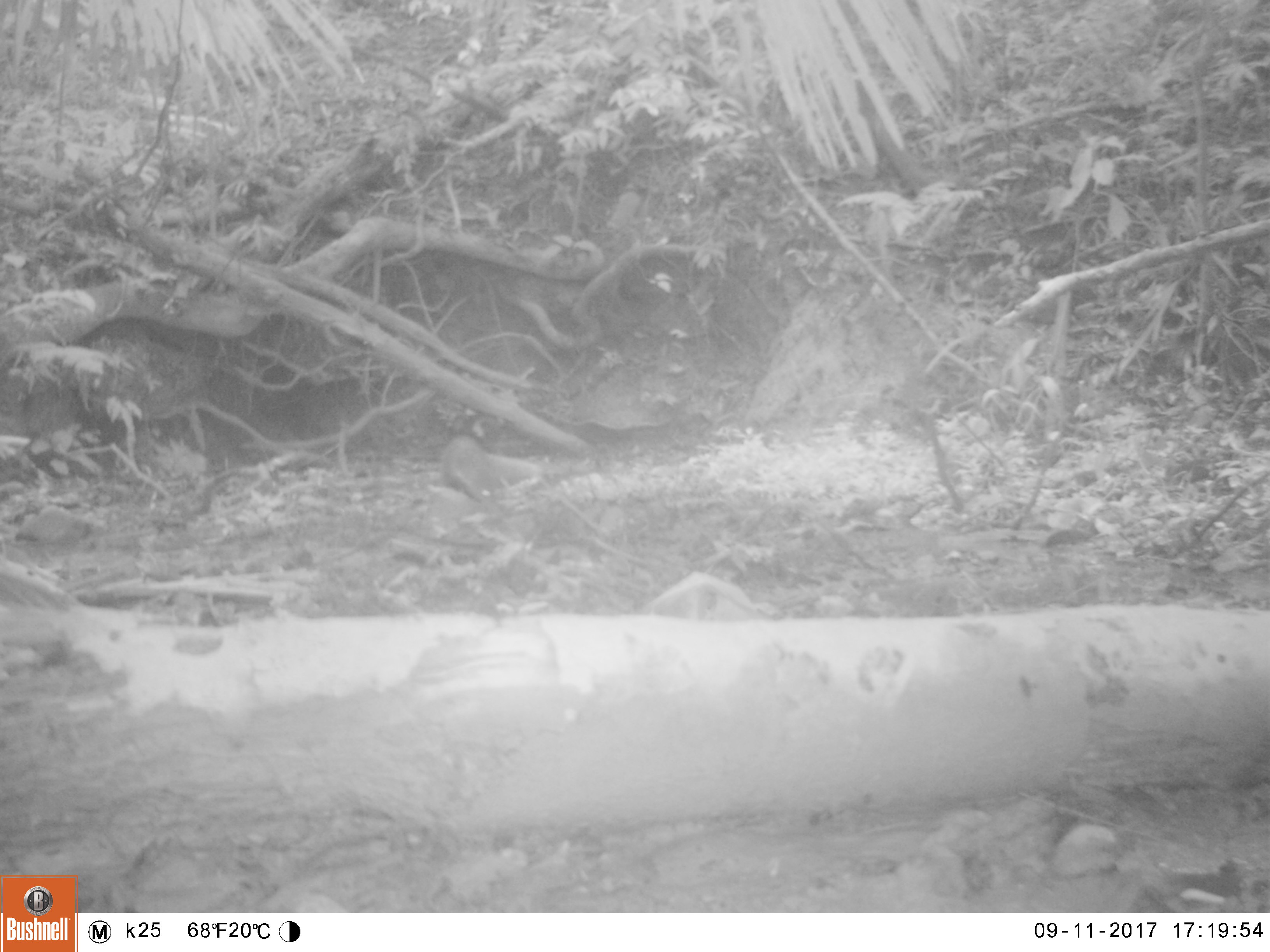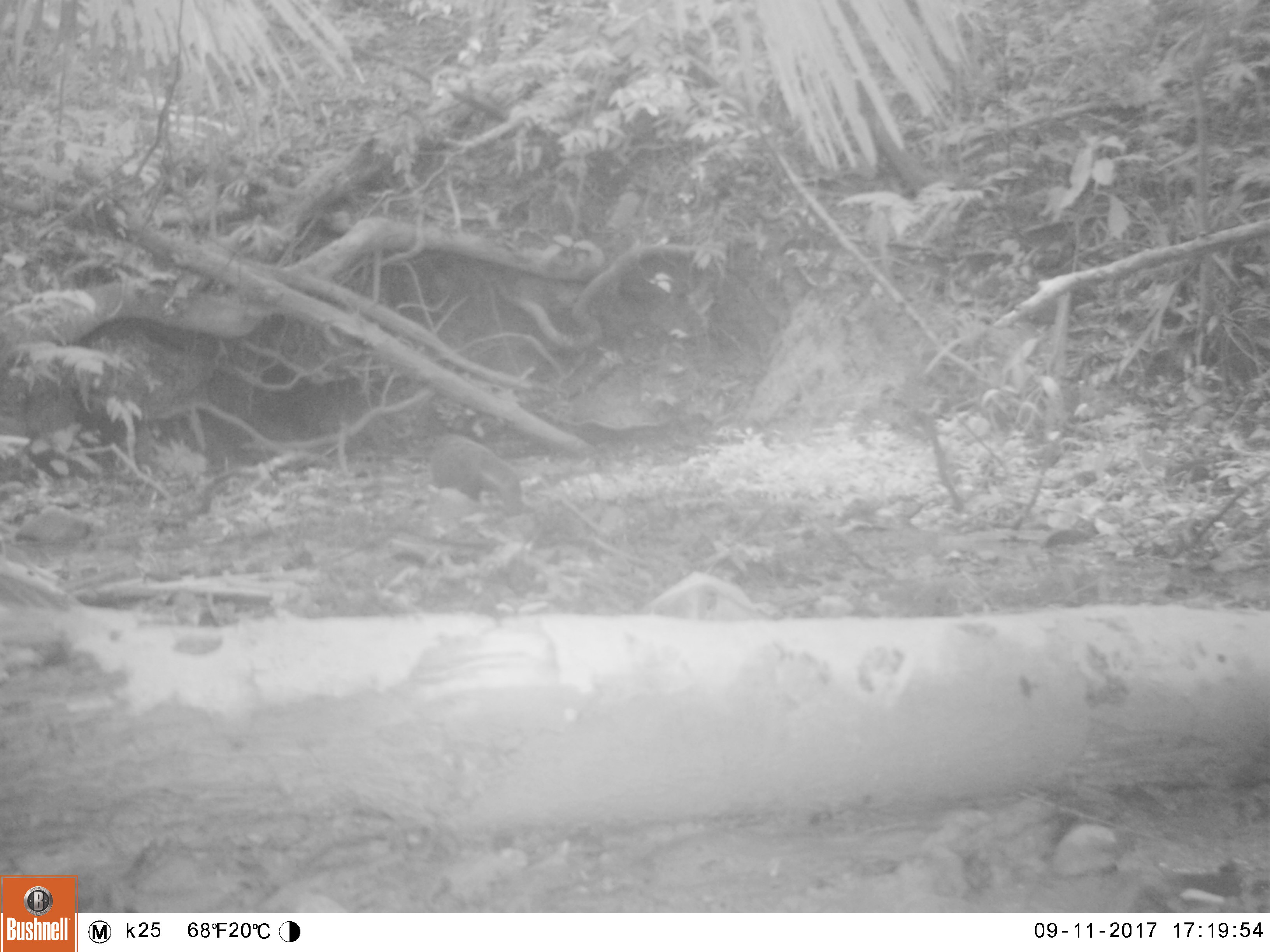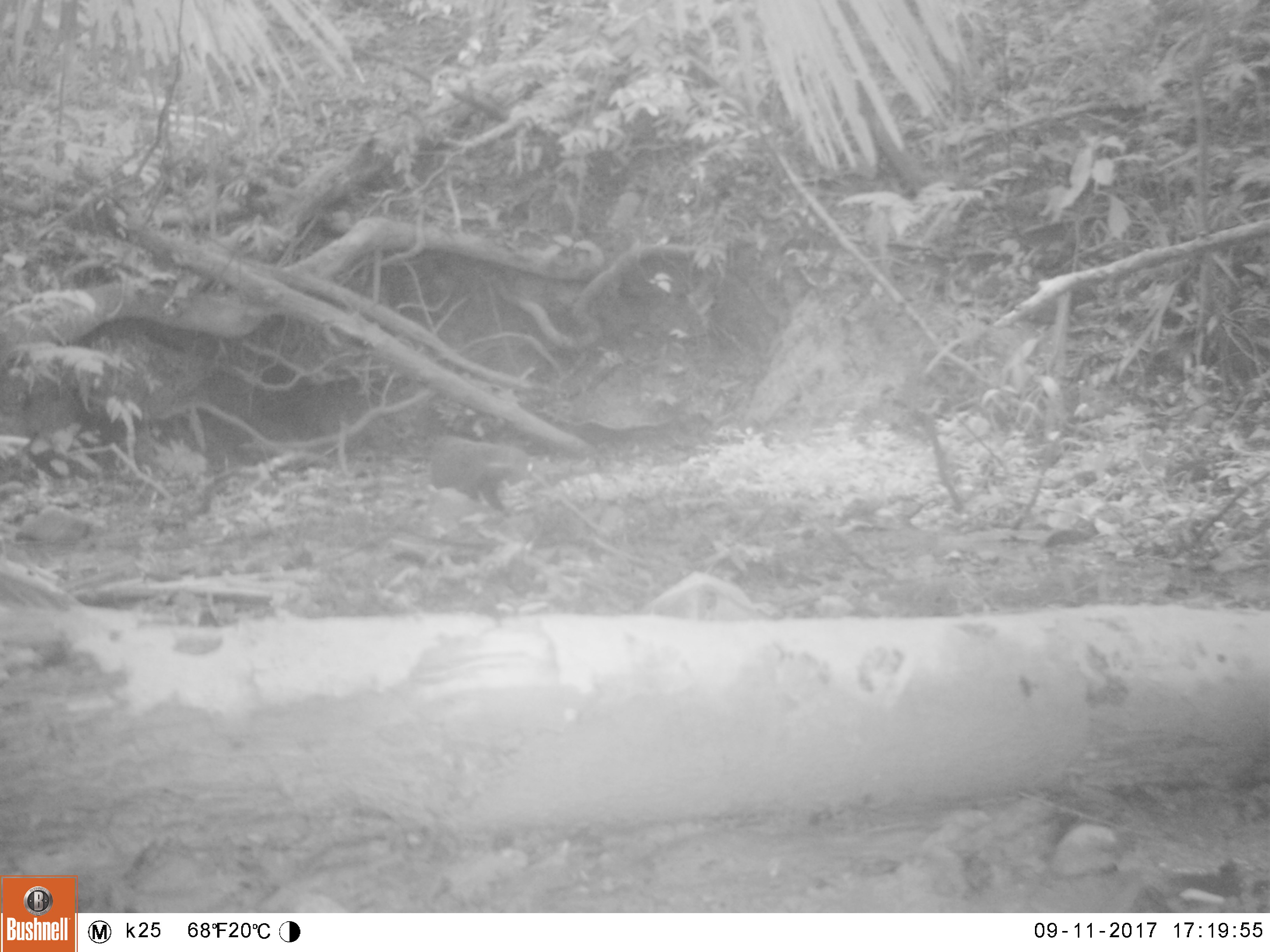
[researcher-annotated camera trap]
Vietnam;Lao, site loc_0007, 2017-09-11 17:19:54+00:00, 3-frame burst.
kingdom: Animalia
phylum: Chordata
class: Mammalia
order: Carnivora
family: Herpestidae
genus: Urva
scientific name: Urva urva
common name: crab-eating mongoose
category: crab eating mongoose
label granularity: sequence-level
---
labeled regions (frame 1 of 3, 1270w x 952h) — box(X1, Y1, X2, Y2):
crab eating mongoose: box(436, 431, 541, 503)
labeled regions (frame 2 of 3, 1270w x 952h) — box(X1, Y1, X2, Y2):
crab eating mongoose: box(429, 433, 526, 518)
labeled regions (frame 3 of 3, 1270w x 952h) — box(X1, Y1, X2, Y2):
crab eating mongoose: box(425, 432, 538, 521)